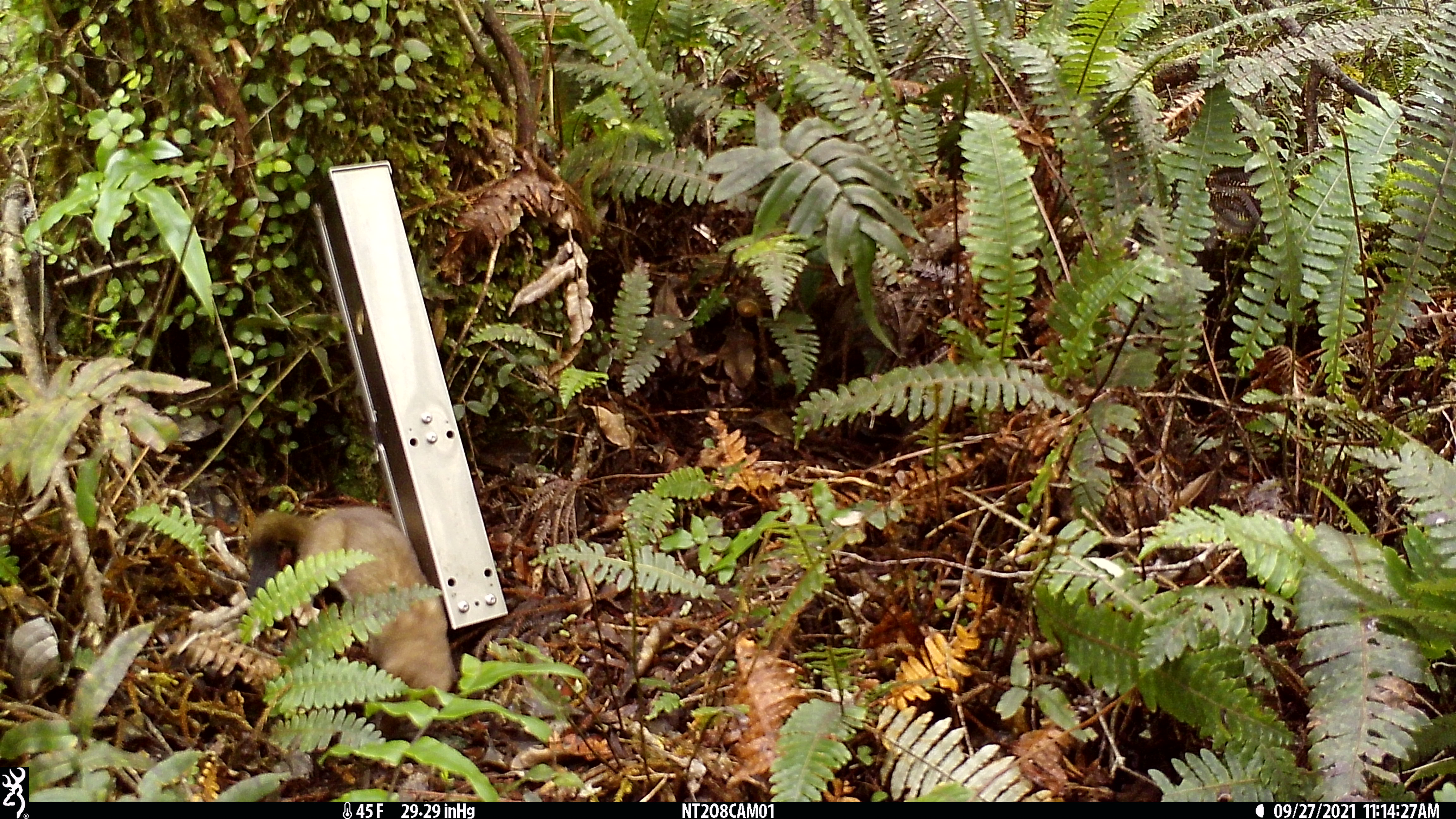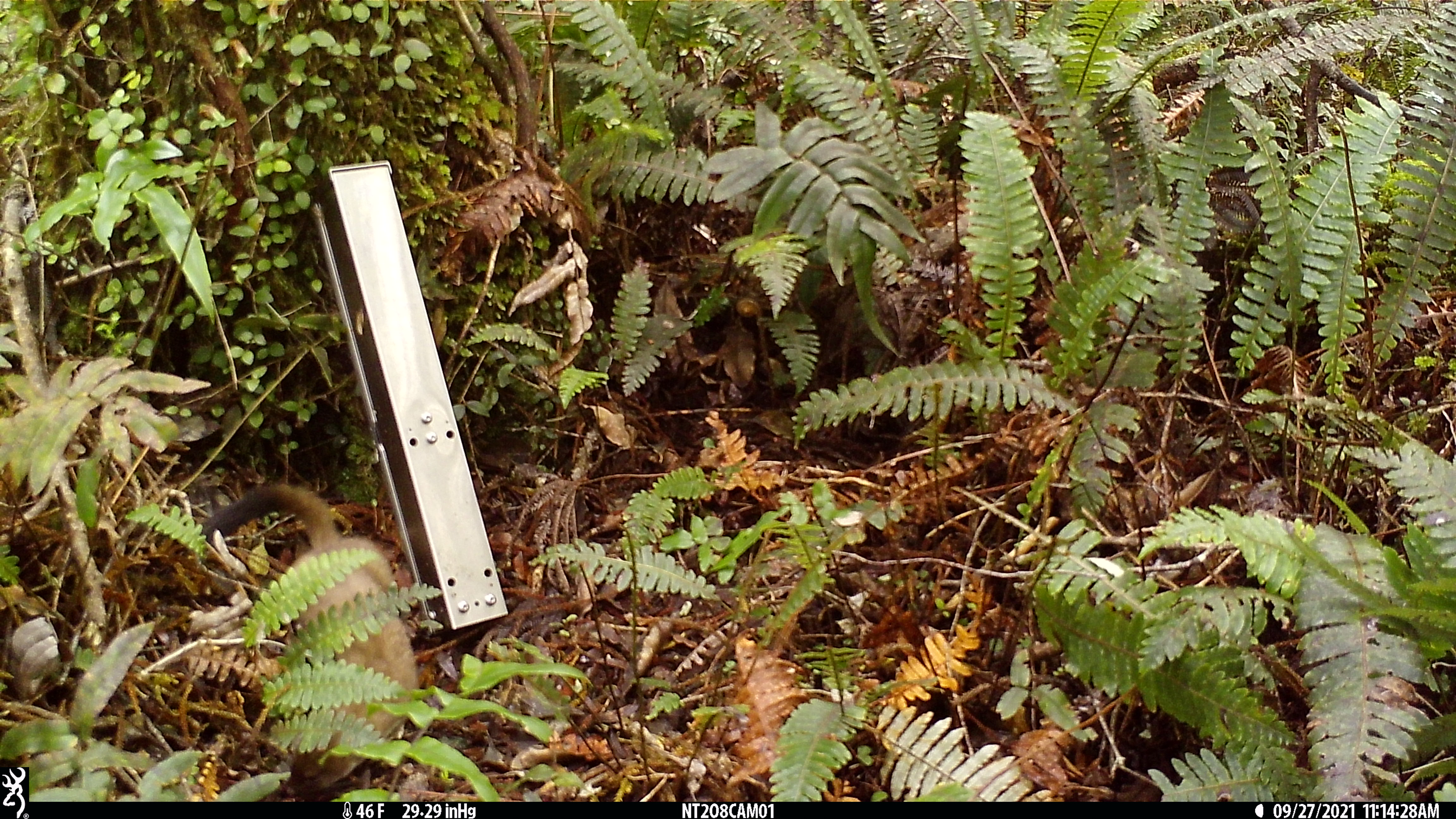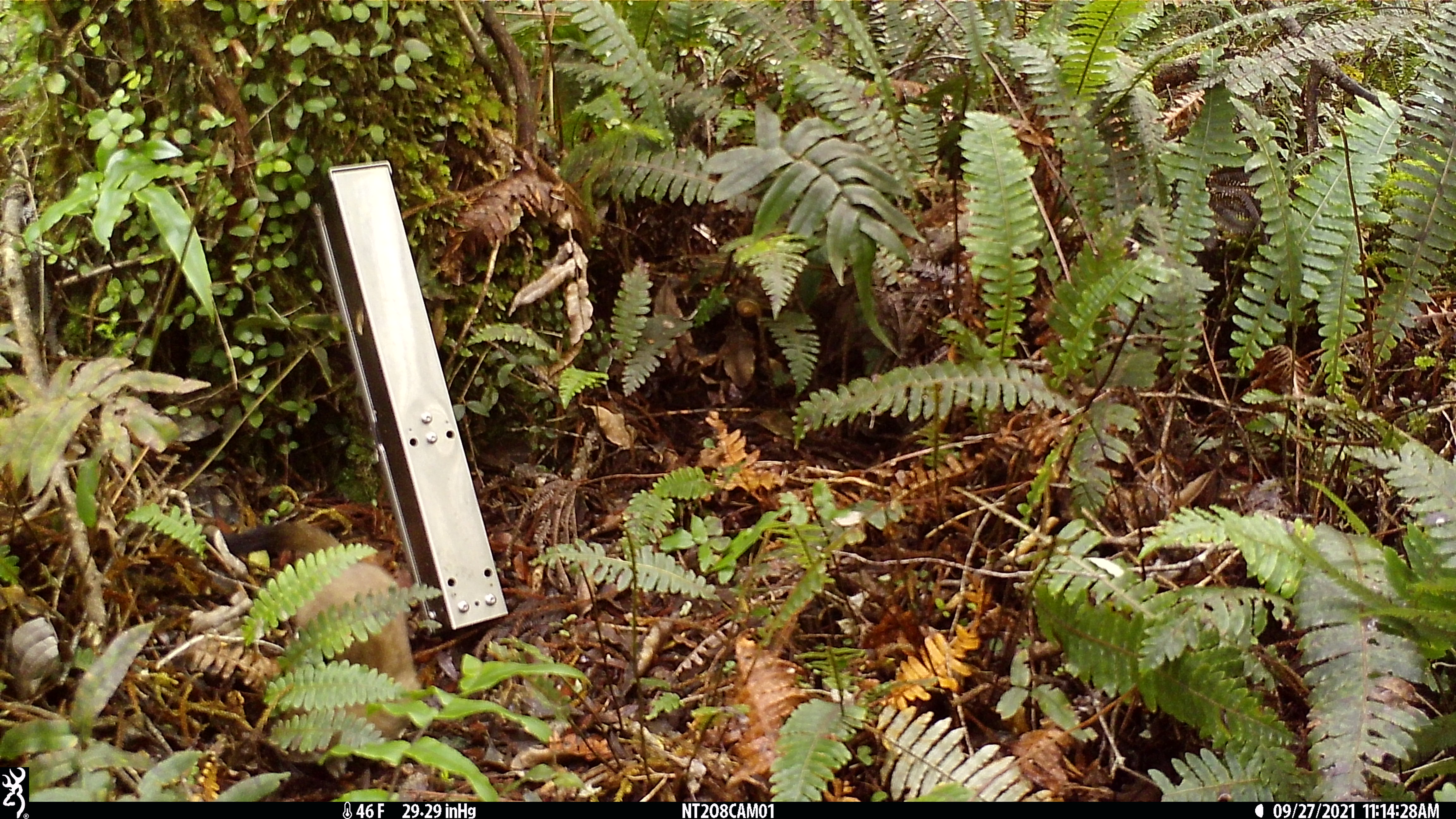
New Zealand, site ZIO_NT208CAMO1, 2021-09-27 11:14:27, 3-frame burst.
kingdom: Animalia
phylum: Chordata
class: Mammalia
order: Carnivora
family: Mustelidae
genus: Mustela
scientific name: Mustela erminea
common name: stoat